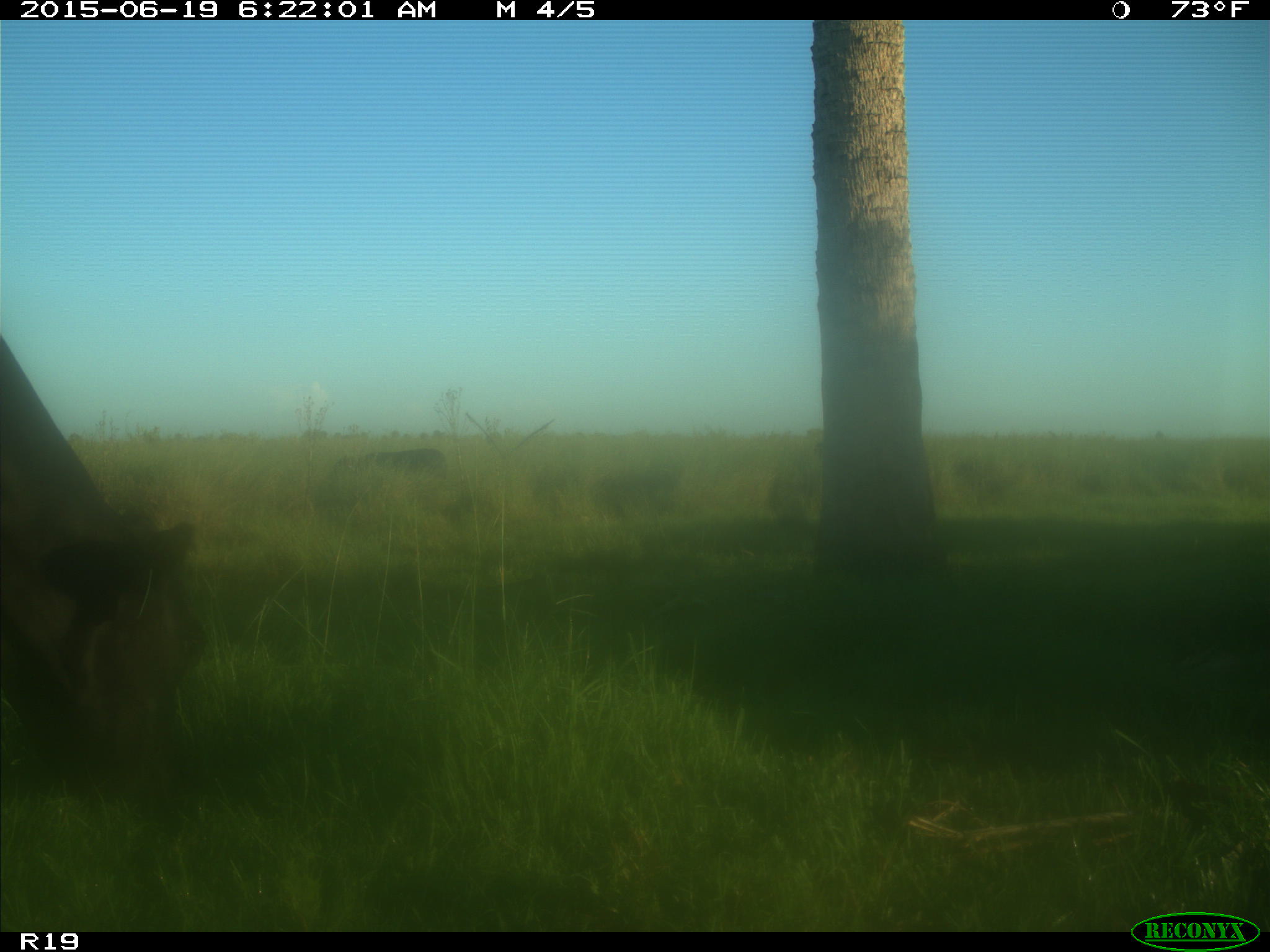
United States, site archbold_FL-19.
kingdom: Animalia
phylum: Chordata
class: Mammalia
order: Artiodactyla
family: Bovidae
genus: Bos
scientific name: Bos taurus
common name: domestic cow